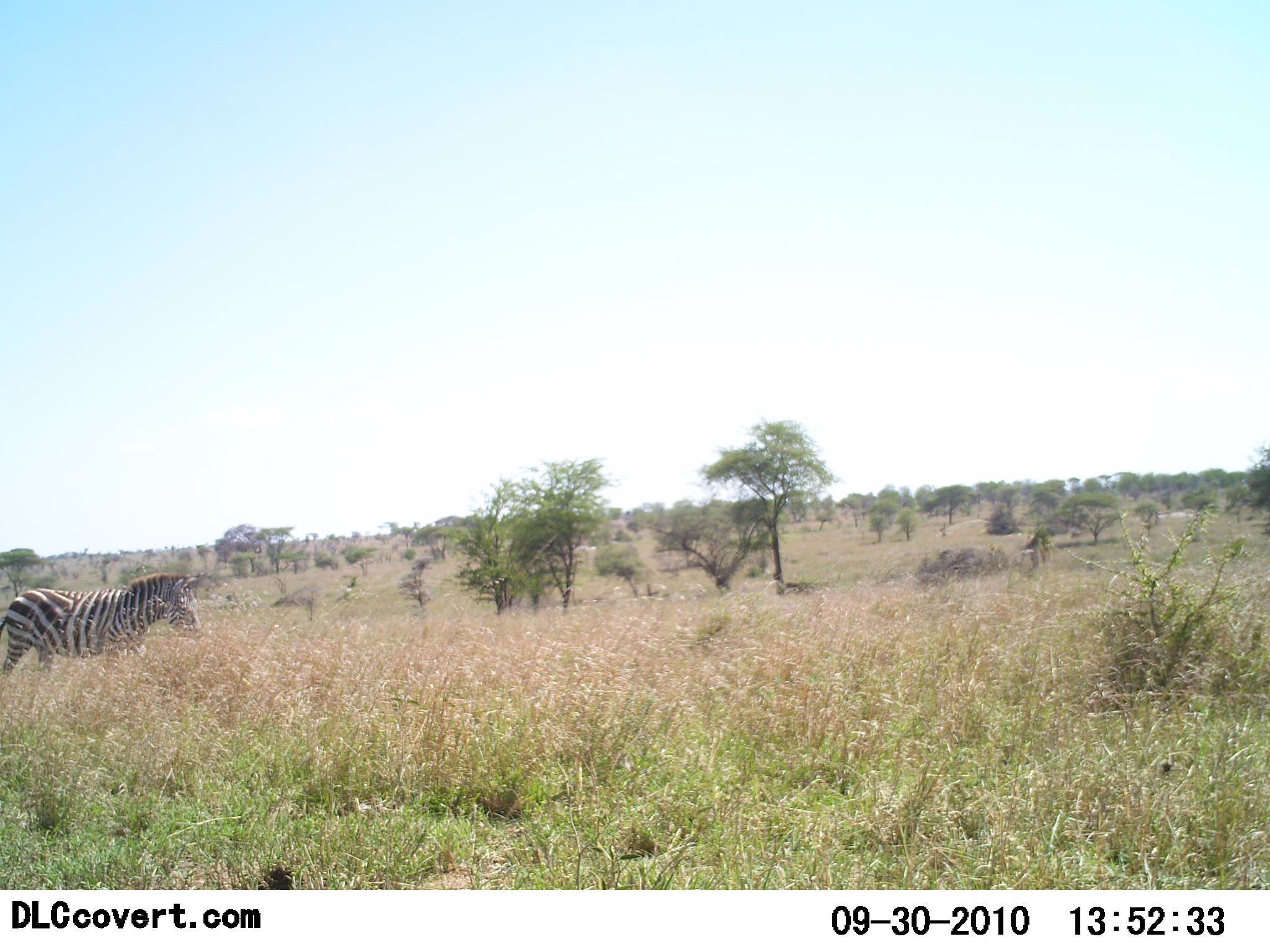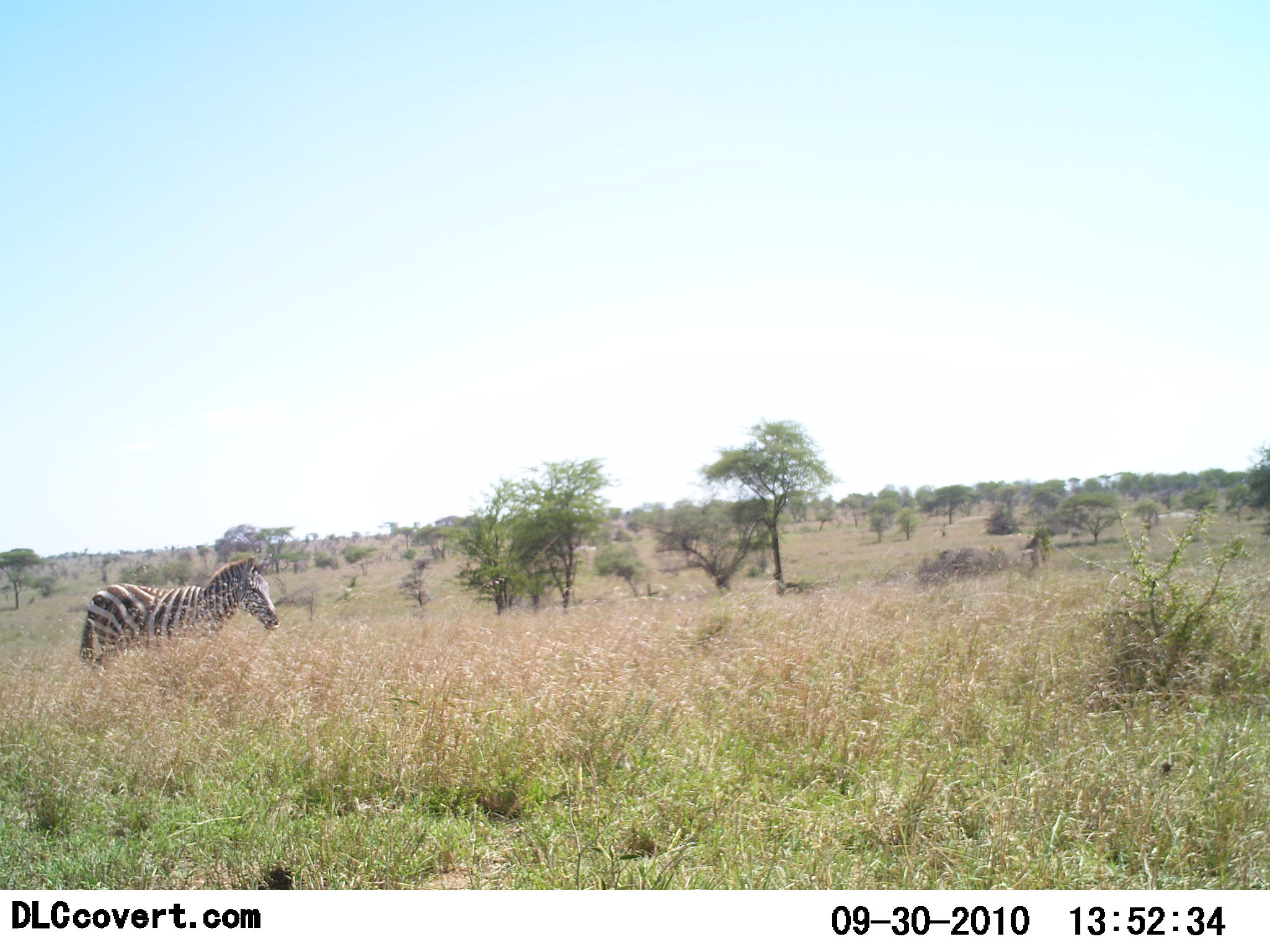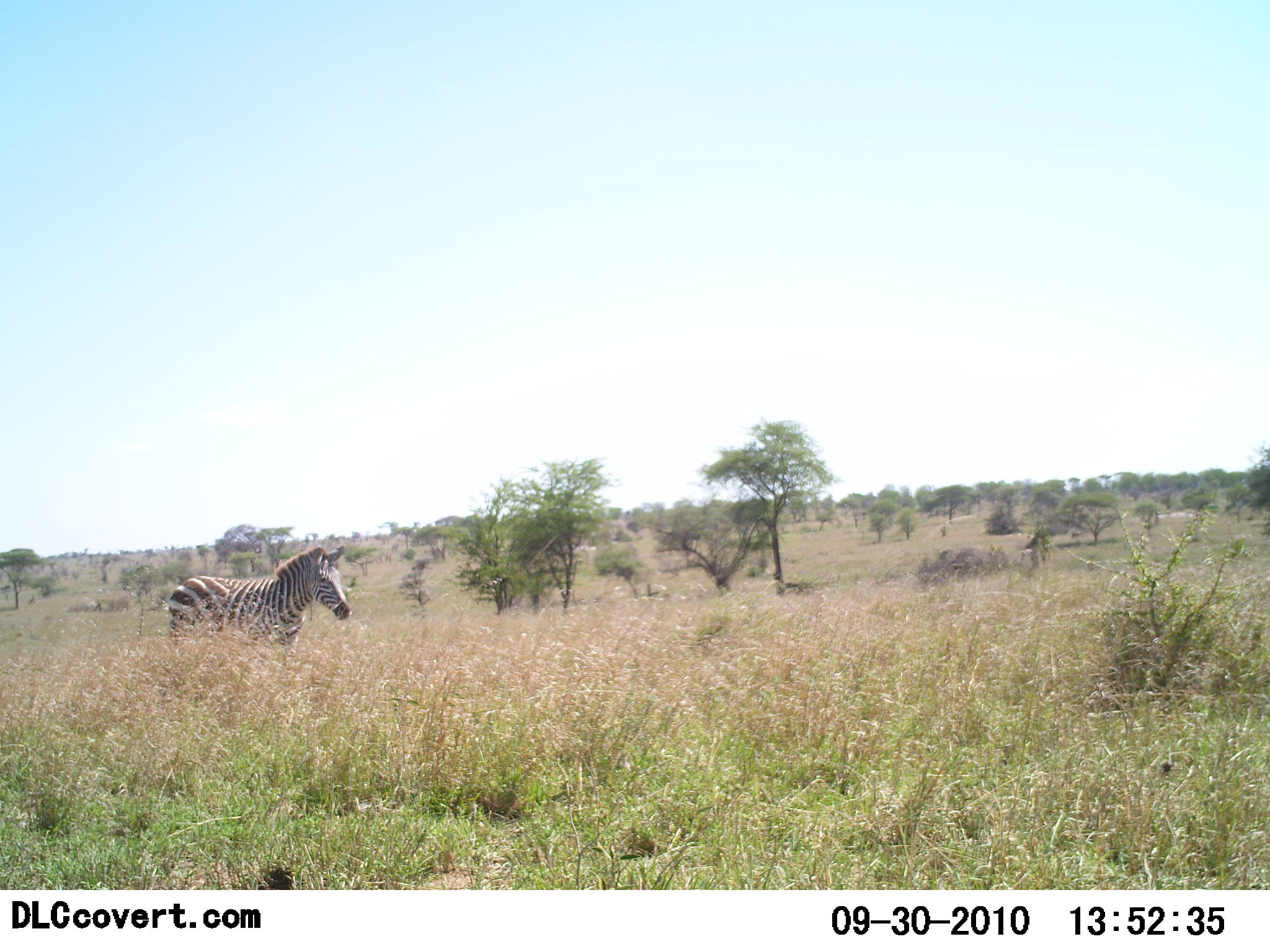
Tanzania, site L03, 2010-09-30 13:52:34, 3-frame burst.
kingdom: Animalia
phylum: Chordata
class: Mammalia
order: Perissodactyla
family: Equidae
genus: Equus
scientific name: Equus quagga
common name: plains zebra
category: zebra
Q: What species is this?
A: Zebra (plains zebra) (Equus quagga).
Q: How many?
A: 1.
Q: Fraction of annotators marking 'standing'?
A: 0%.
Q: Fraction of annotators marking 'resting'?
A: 0%.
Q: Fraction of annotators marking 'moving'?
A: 100%.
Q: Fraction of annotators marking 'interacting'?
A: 0%.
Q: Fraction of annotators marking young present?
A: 0%.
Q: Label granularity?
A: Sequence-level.